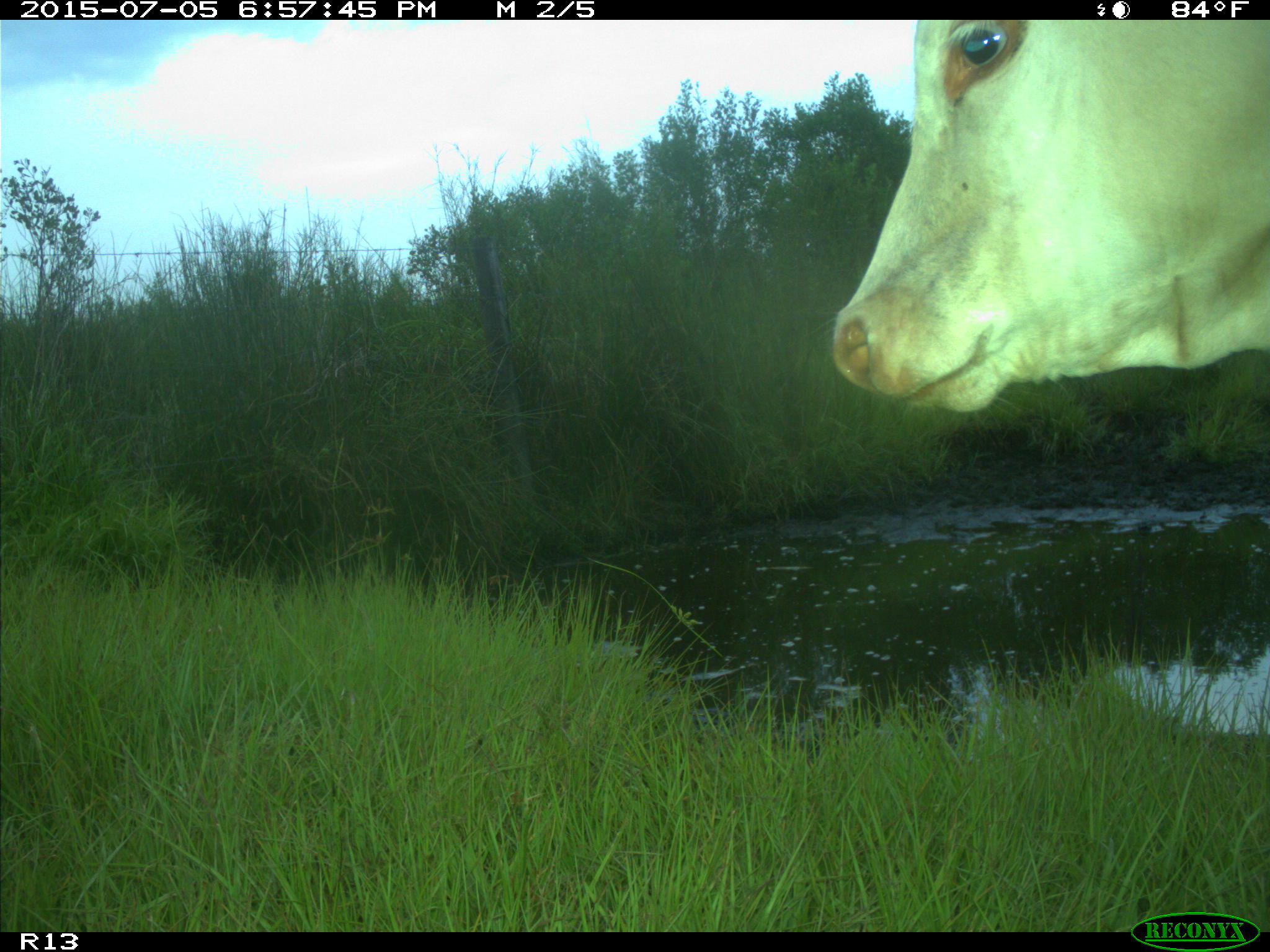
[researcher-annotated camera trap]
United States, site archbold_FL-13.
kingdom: Animalia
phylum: Chordata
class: Mammalia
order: Artiodactyla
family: Bovidae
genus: Bos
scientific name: Bos taurus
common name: domestic cow